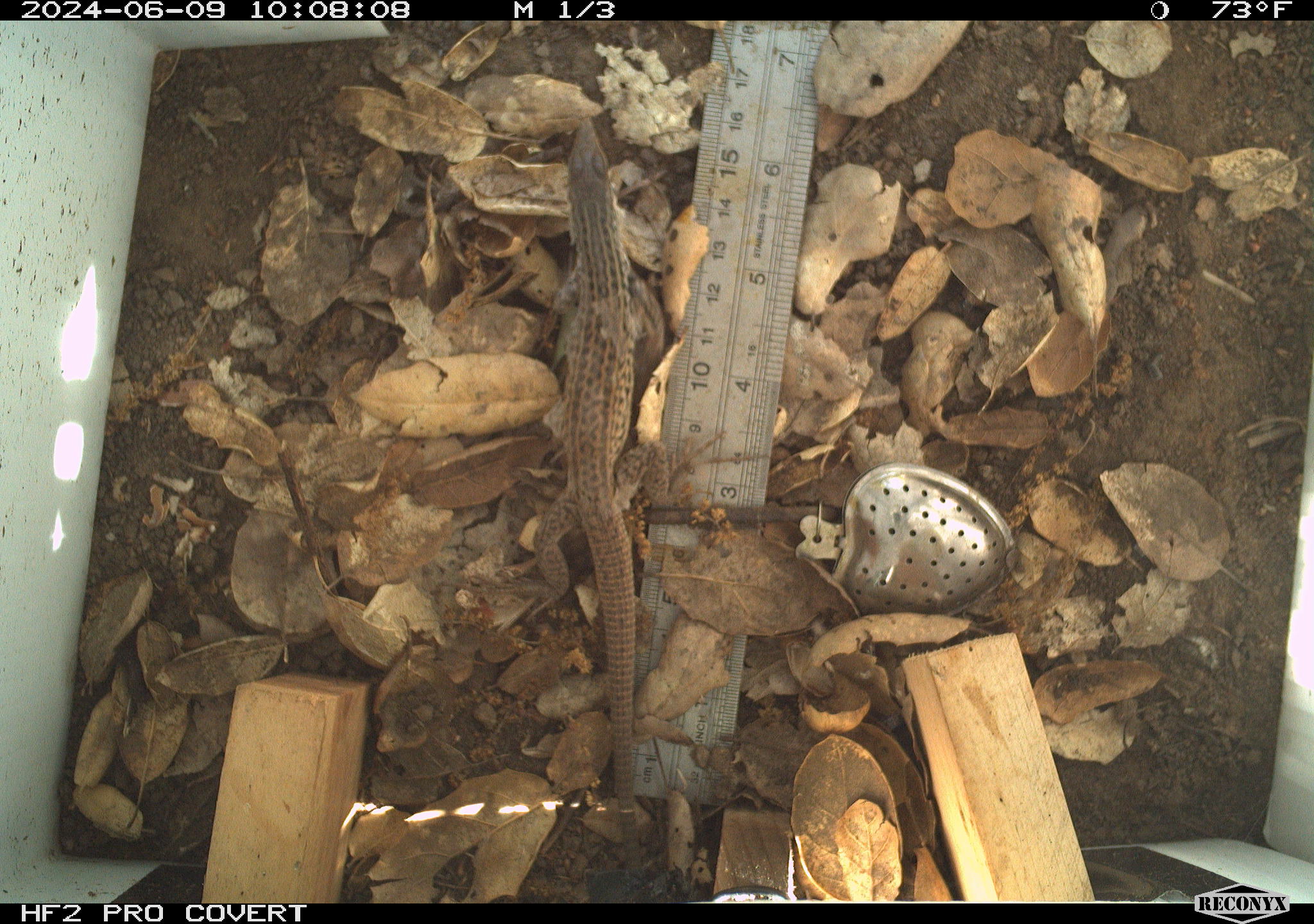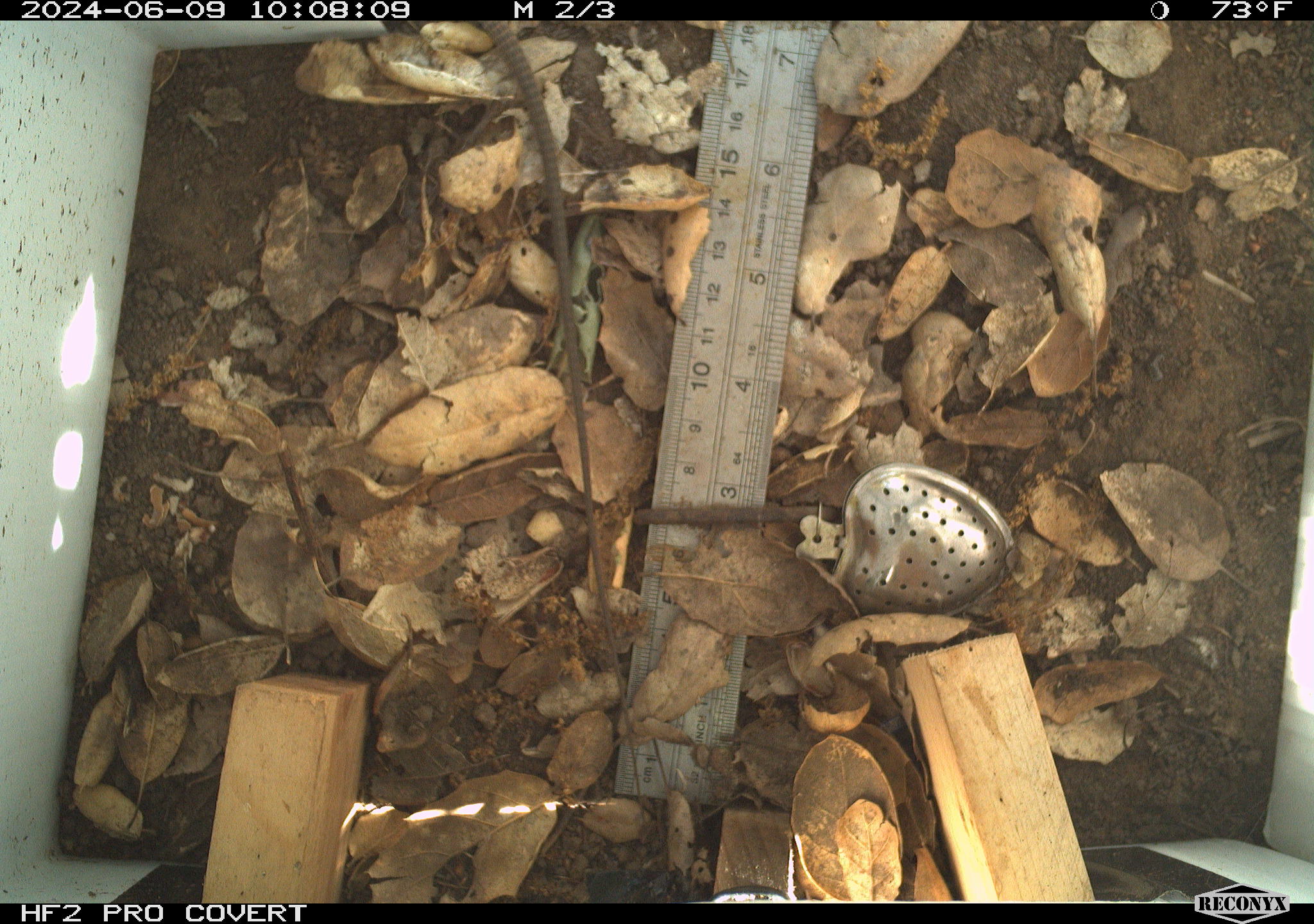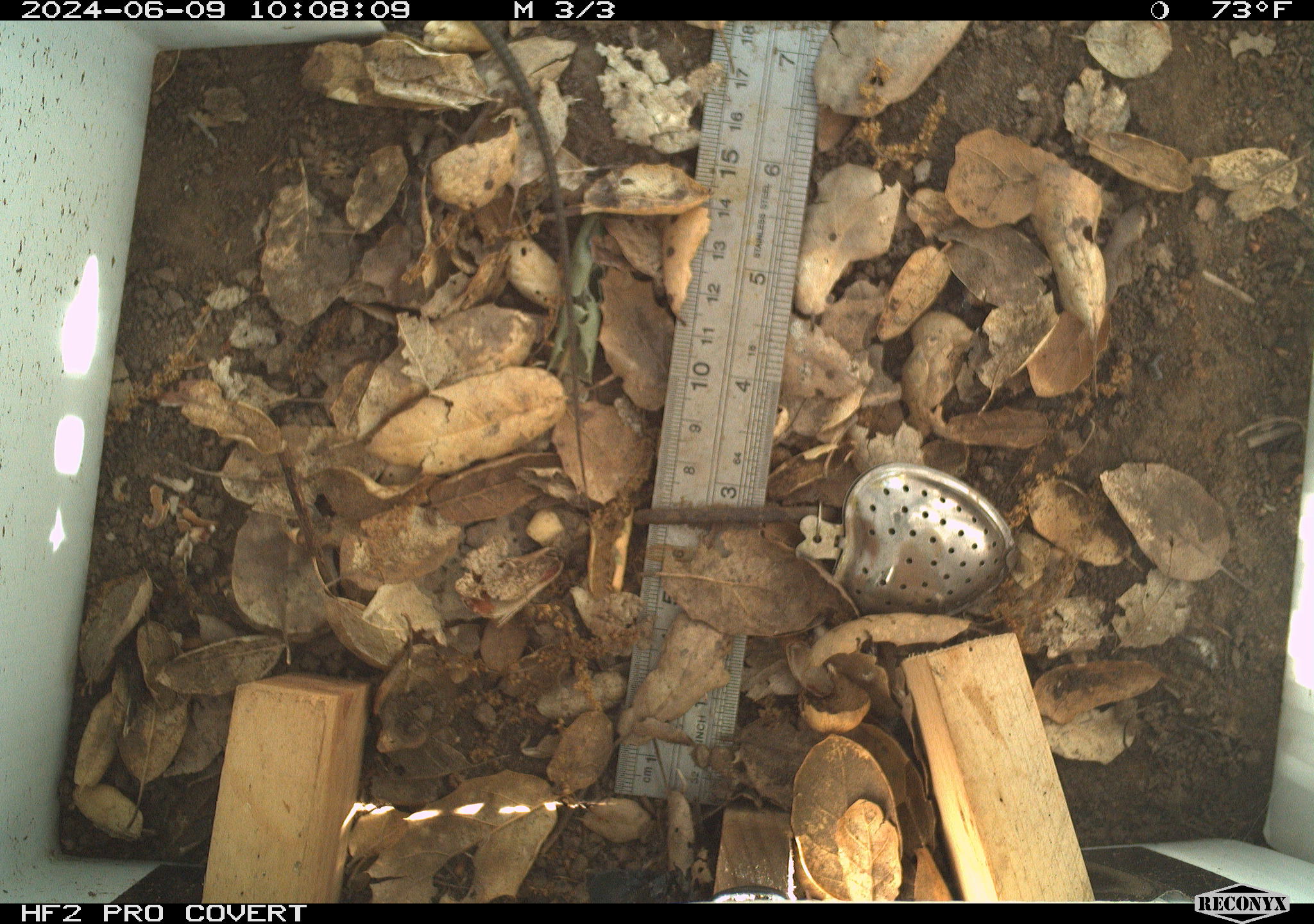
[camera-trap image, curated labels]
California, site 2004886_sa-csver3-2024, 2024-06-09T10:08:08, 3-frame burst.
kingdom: Animalia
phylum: Chordata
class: Reptilia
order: Squamata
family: Teiidae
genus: Aspidoscelis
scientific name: Aspidoscelis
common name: whiptail lizards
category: aspidoscelis species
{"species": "aspidoscelis species (whiptail lizards) (Aspidoscelis)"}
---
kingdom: Animalia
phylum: Chordata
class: Reptilia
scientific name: Reptilia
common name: reptile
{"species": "reptile (Reptilia)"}